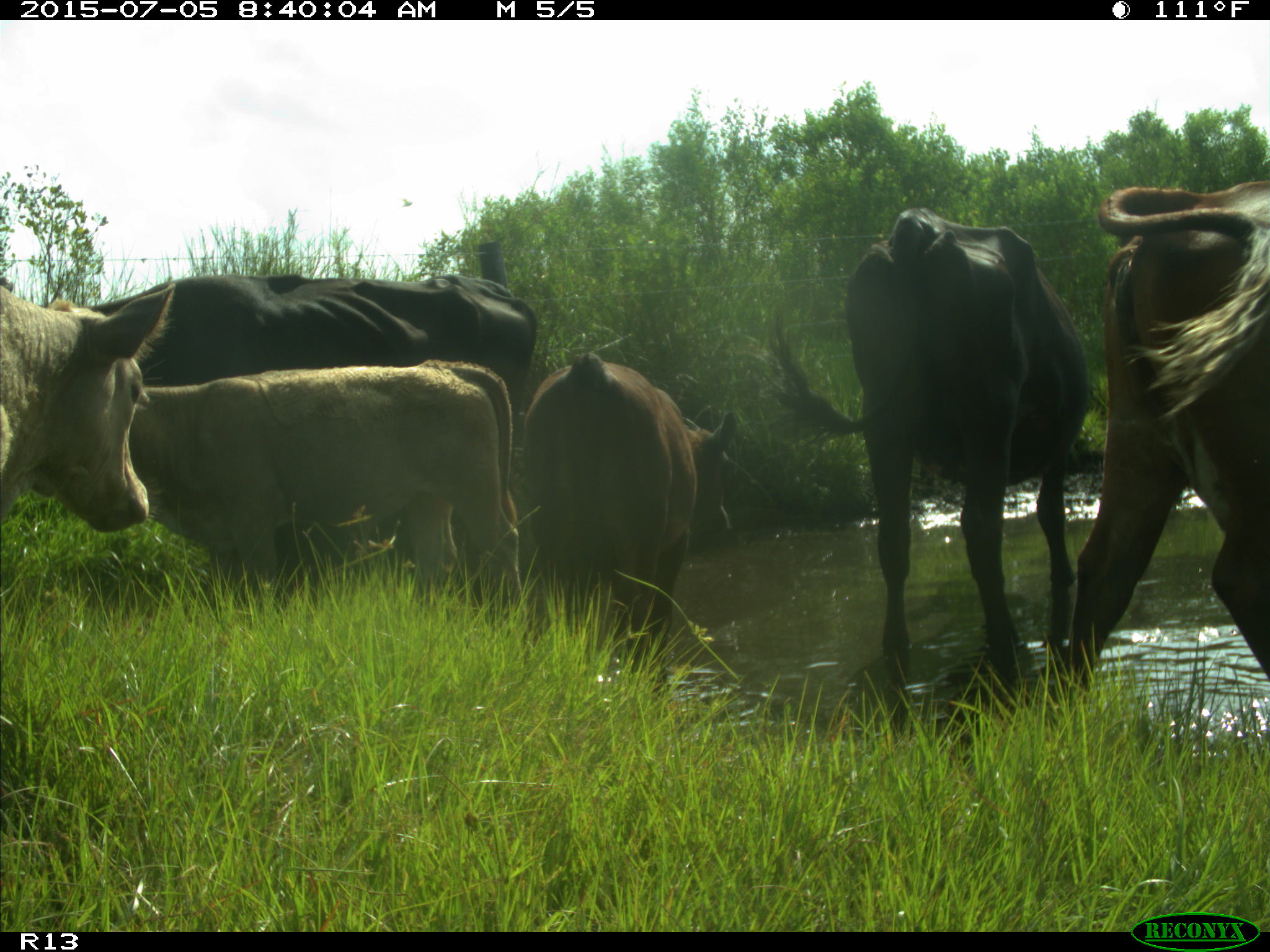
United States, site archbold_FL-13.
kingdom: Animalia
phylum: Chordata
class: Mammalia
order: Artiodactyla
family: Bovidae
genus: Bos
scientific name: Bos taurus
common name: domestic cow